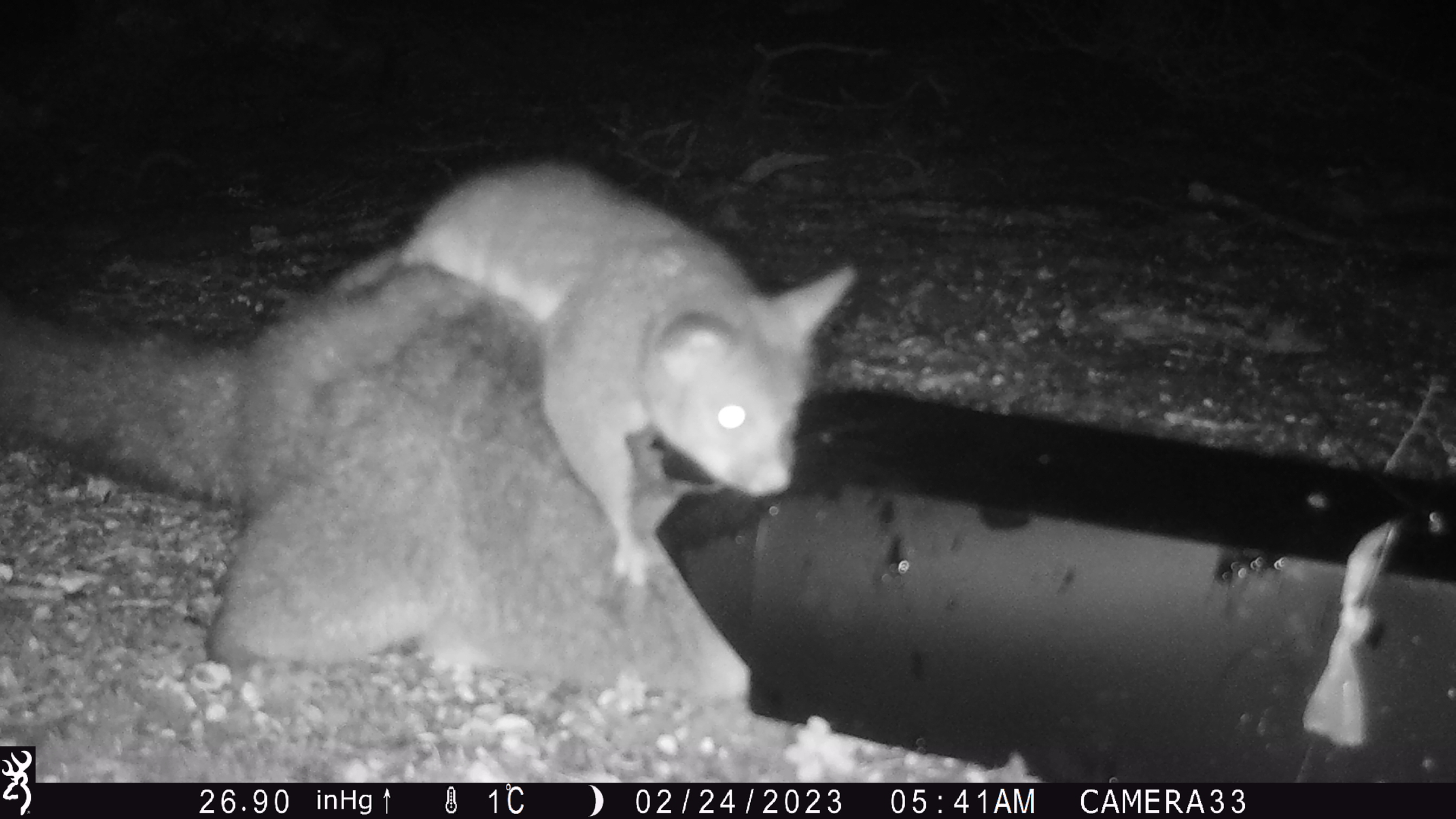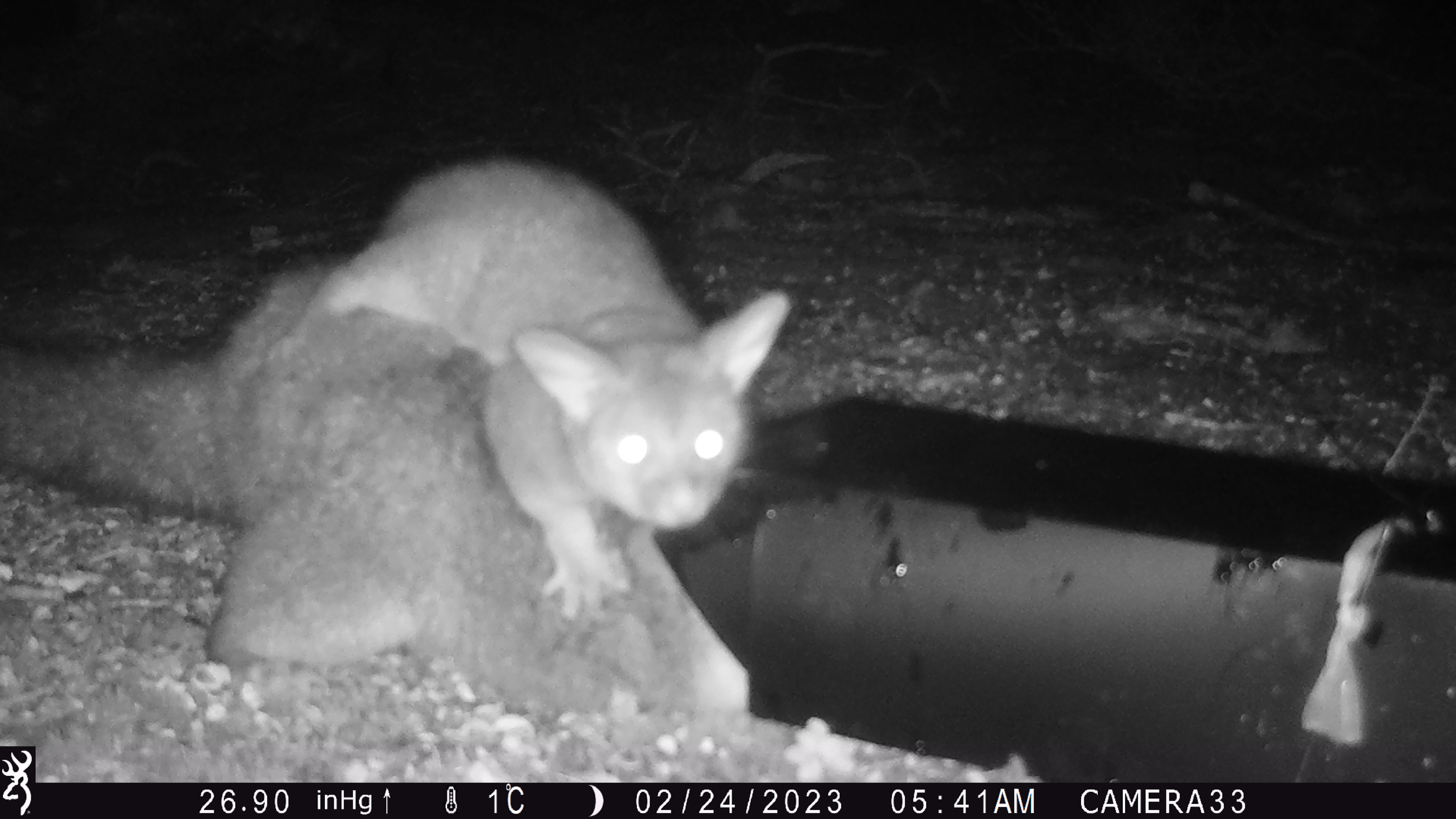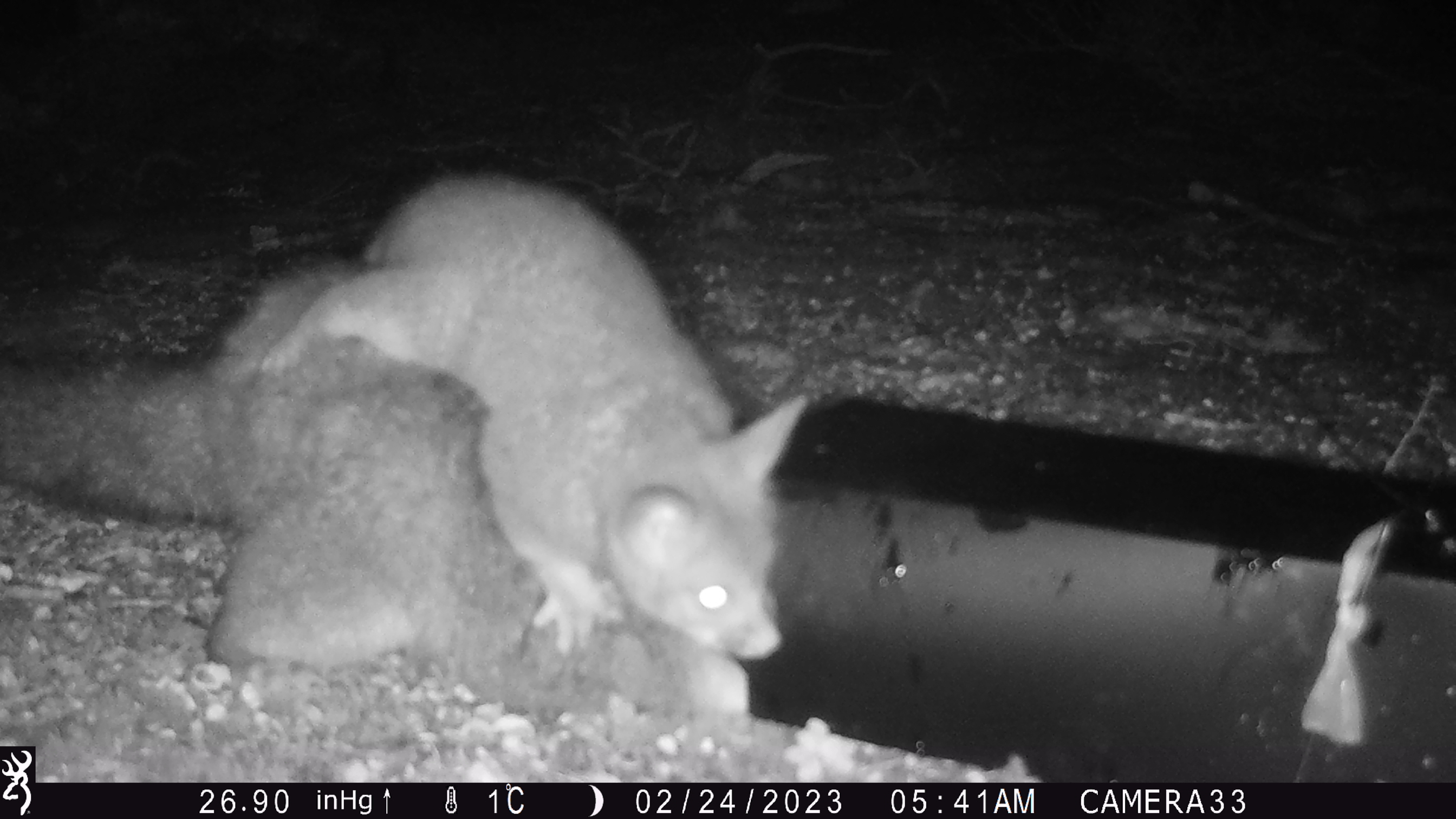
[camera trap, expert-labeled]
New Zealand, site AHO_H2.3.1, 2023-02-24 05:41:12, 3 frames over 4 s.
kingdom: Animalia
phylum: Chordata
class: Mammalia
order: Carnivora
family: Mustelidae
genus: Mustela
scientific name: Mustela erminea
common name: stoat